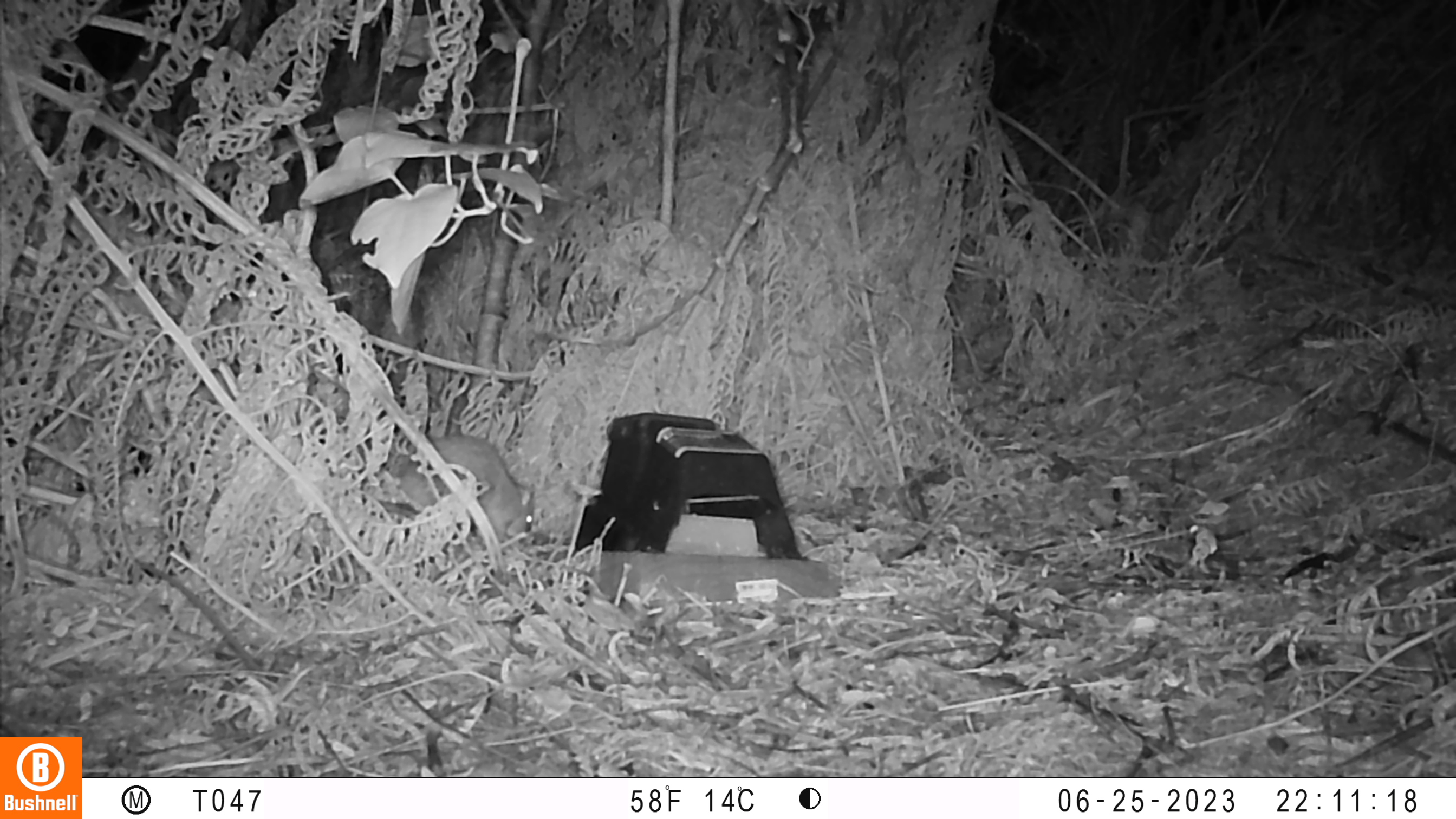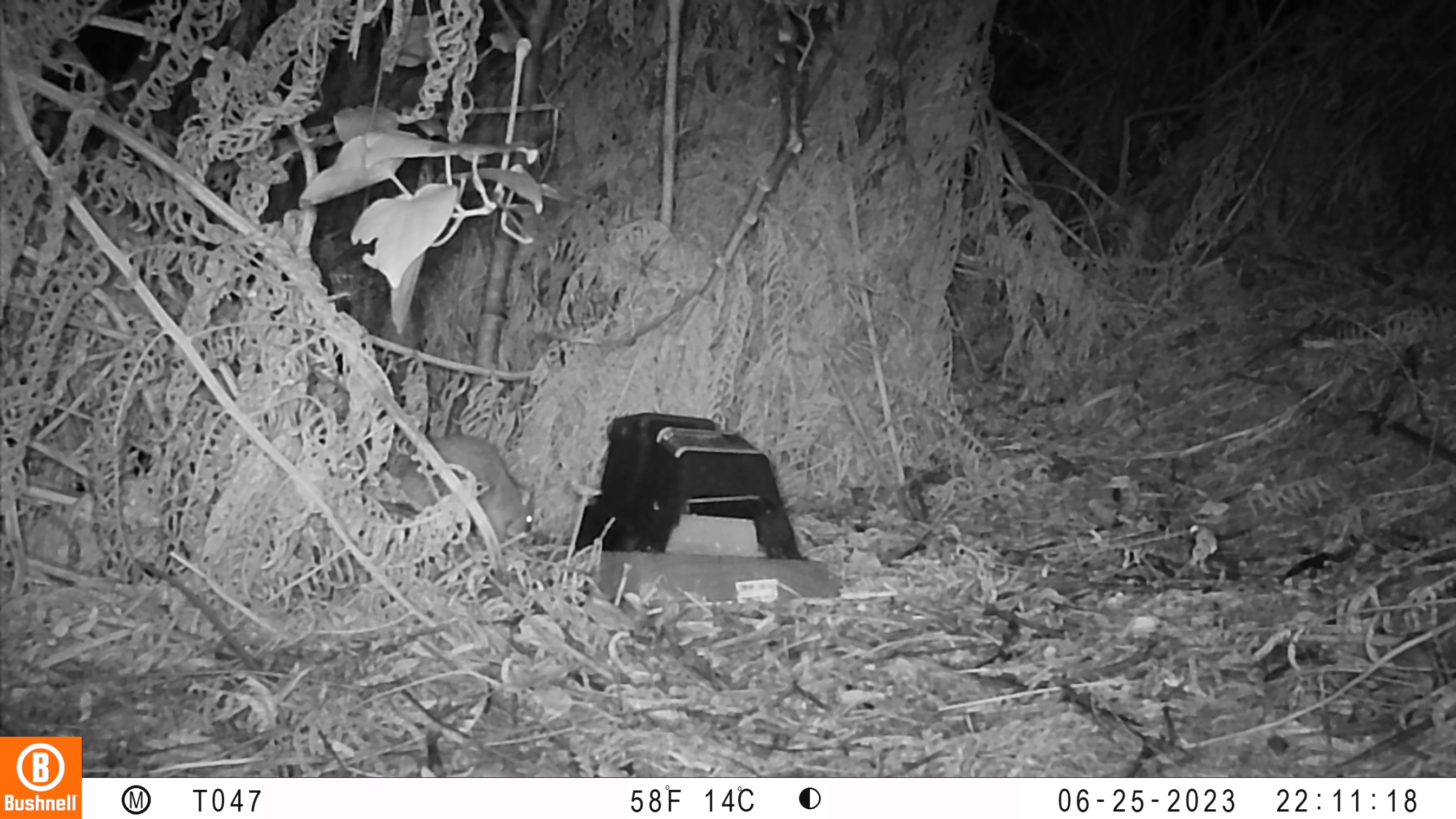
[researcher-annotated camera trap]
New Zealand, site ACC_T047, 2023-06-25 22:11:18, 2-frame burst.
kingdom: Animalia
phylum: Chordata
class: Mammalia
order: Rodentia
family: Muridae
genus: Rattus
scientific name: Rattus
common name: rat